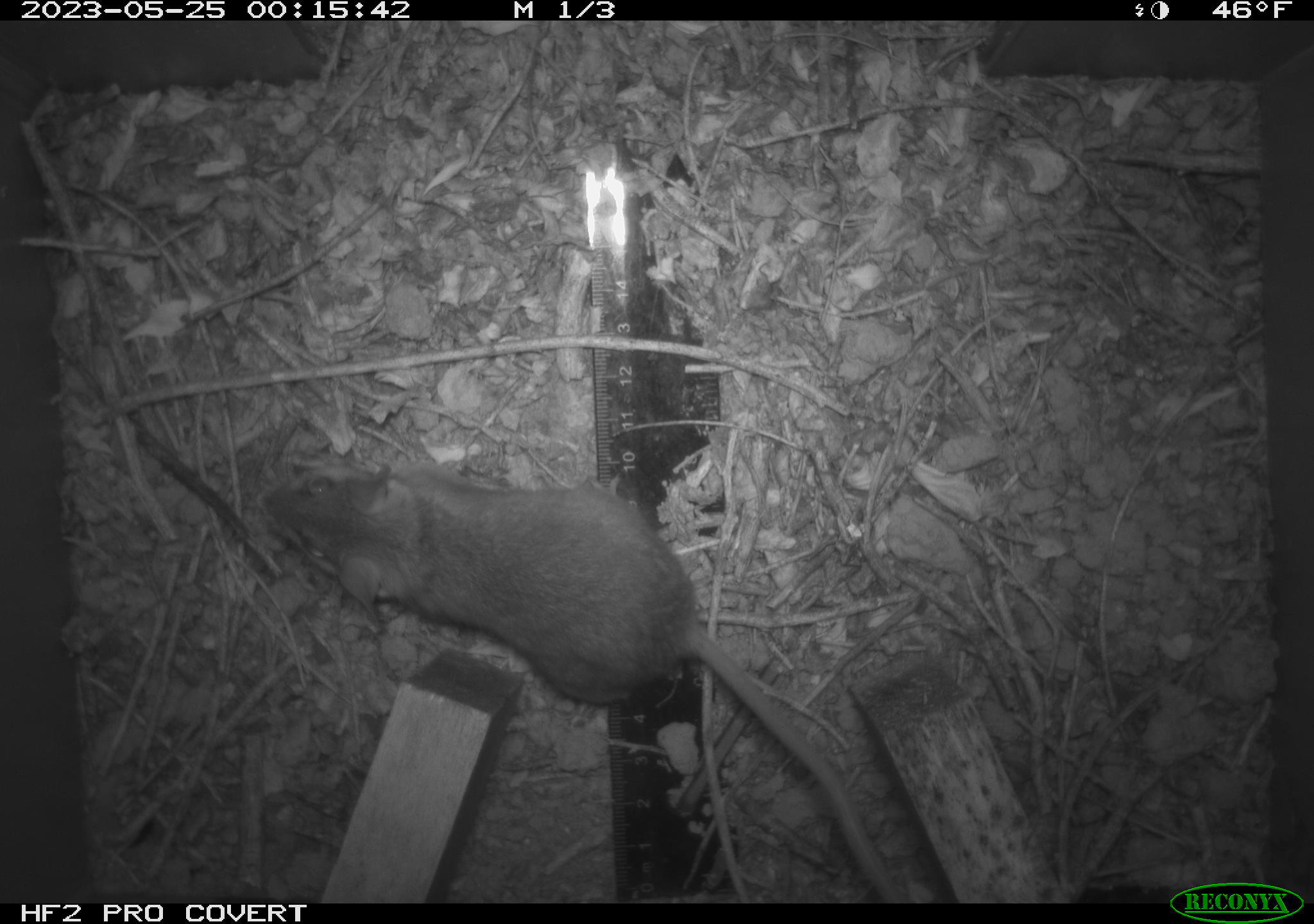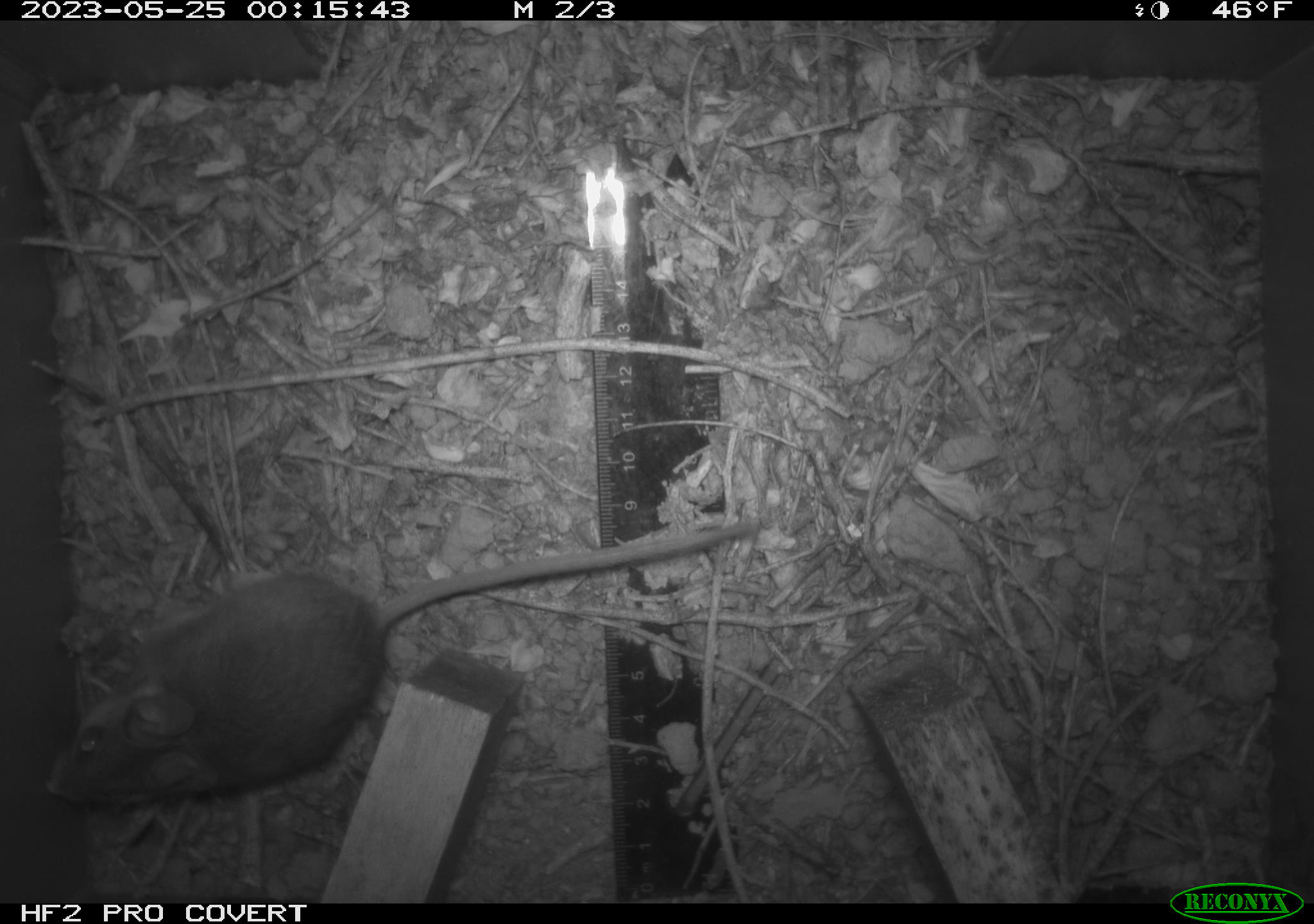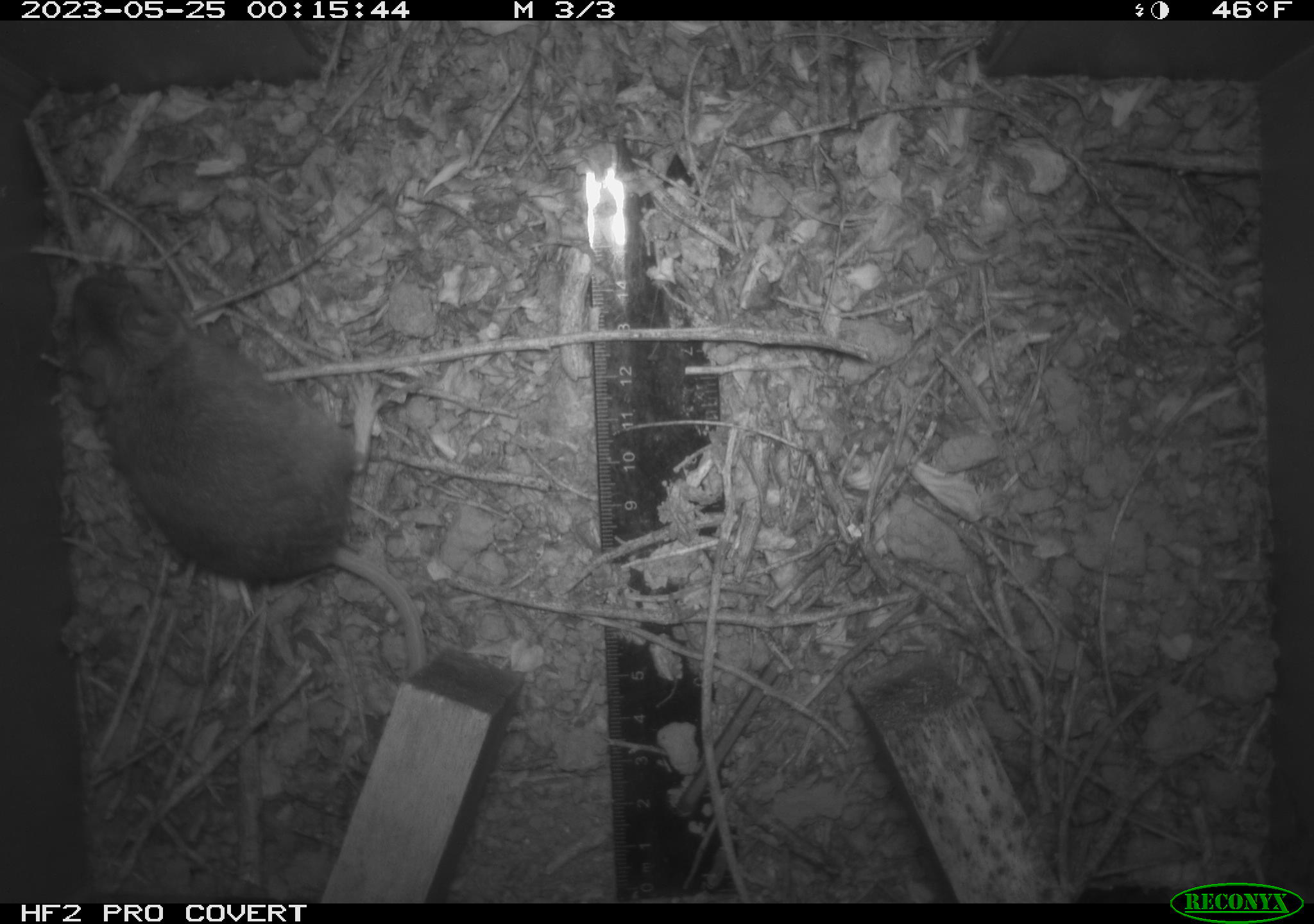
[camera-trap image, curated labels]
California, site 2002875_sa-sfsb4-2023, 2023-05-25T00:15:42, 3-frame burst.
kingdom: Animalia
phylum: Chordata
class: Mammalia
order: Rodentia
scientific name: Rodentia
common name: mouse species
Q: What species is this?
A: Mouse species (Rodentia).